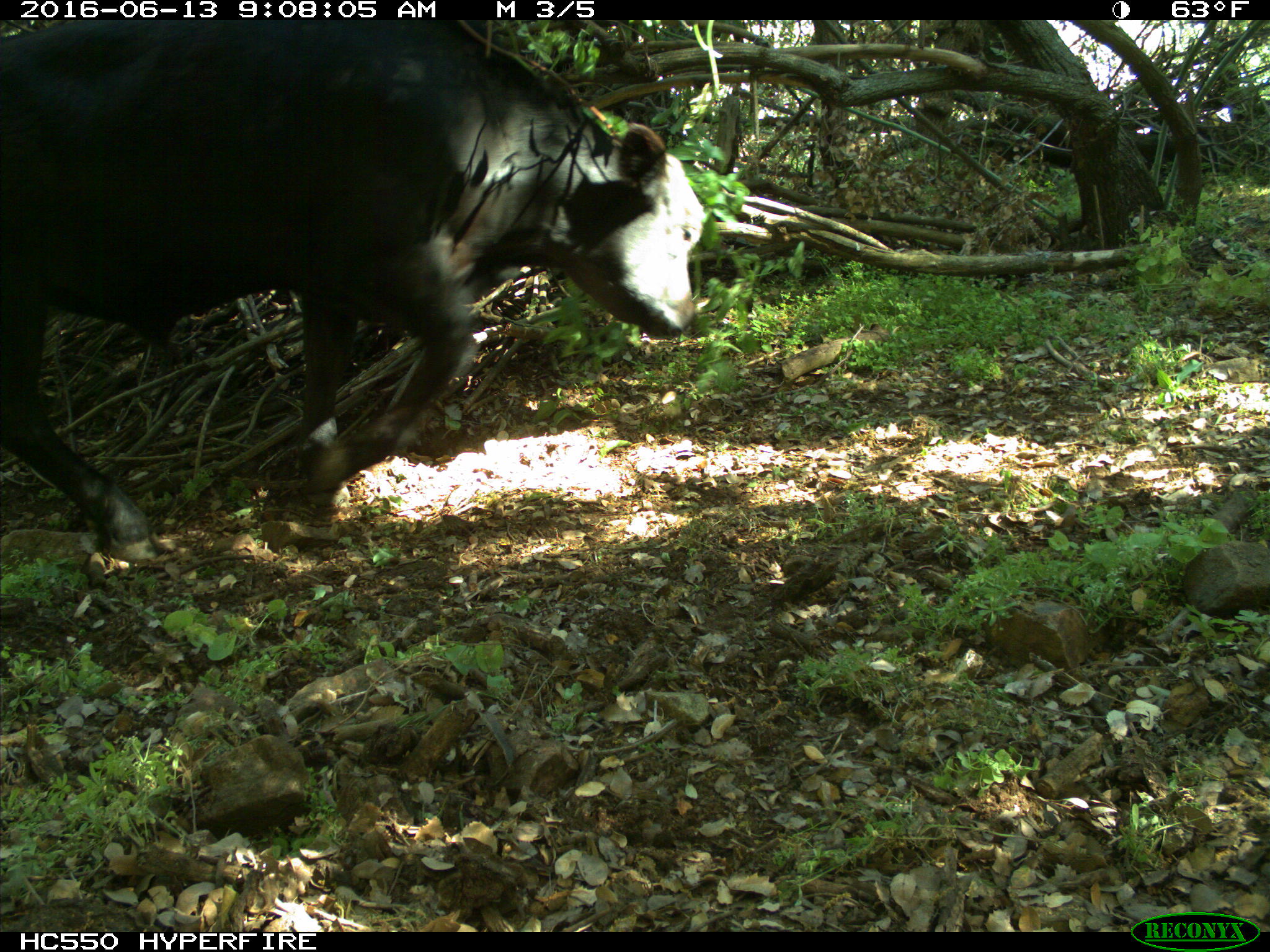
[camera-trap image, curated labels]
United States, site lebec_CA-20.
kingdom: Animalia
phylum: Chordata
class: Mammalia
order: Artiodactyla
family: Bovidae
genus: Bos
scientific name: Bos taurus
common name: domestic cow